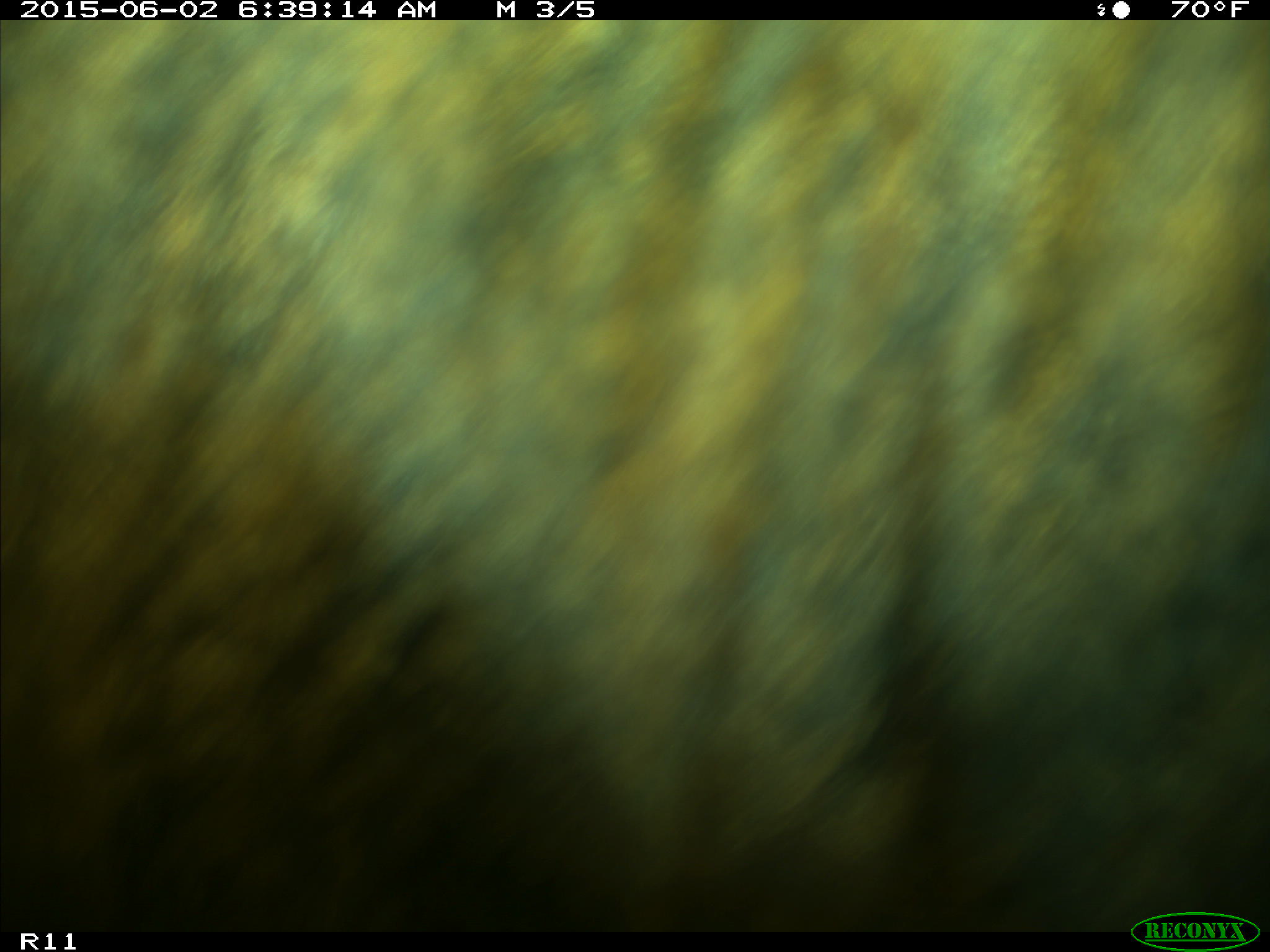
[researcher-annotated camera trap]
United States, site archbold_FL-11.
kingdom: Animalia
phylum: Chordata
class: Mammalia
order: Artiodactyla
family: Bovidae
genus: Bos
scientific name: Bos taurus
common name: domestic cow